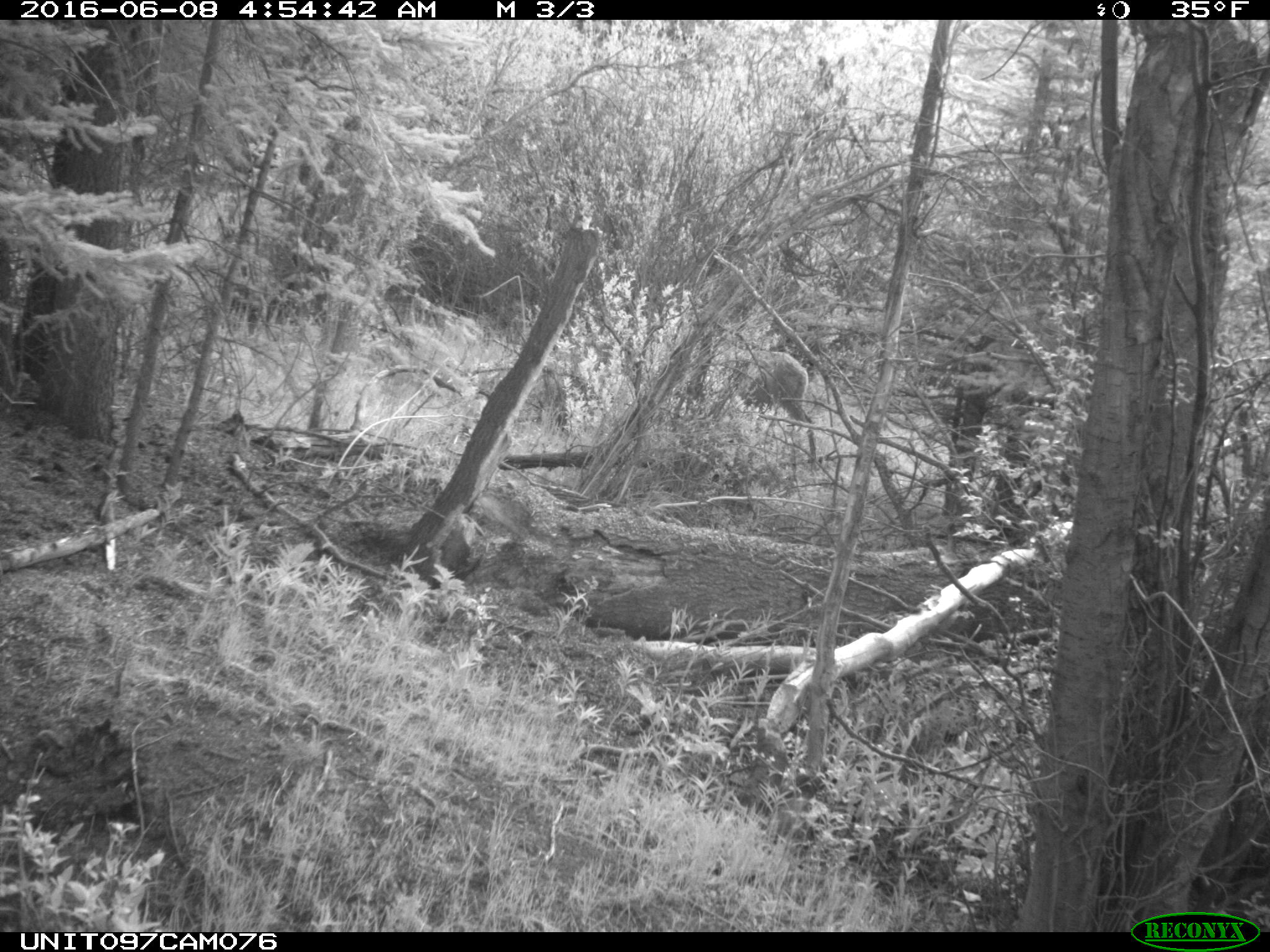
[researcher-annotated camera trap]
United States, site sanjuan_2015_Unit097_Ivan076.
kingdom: Animalia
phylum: Chordata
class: Mammalia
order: Artiodactyla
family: Cervidae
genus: Odocoileus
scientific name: Odocoileus hemionus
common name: mule deer